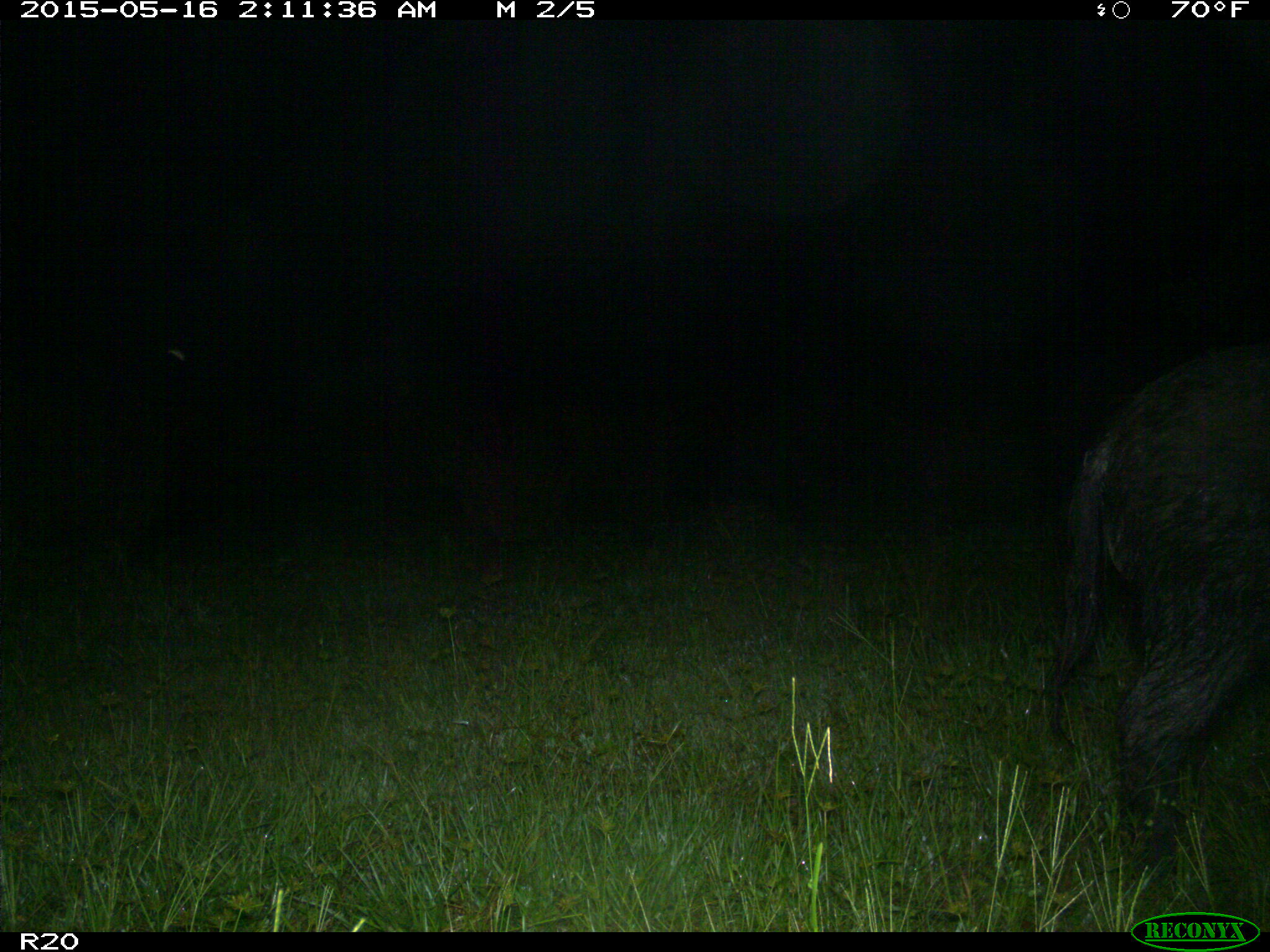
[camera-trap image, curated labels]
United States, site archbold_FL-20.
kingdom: Animalia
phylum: Chordata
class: Mammalia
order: Artiodactyla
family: Suidae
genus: Sus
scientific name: Sus scrofa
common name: wild boar